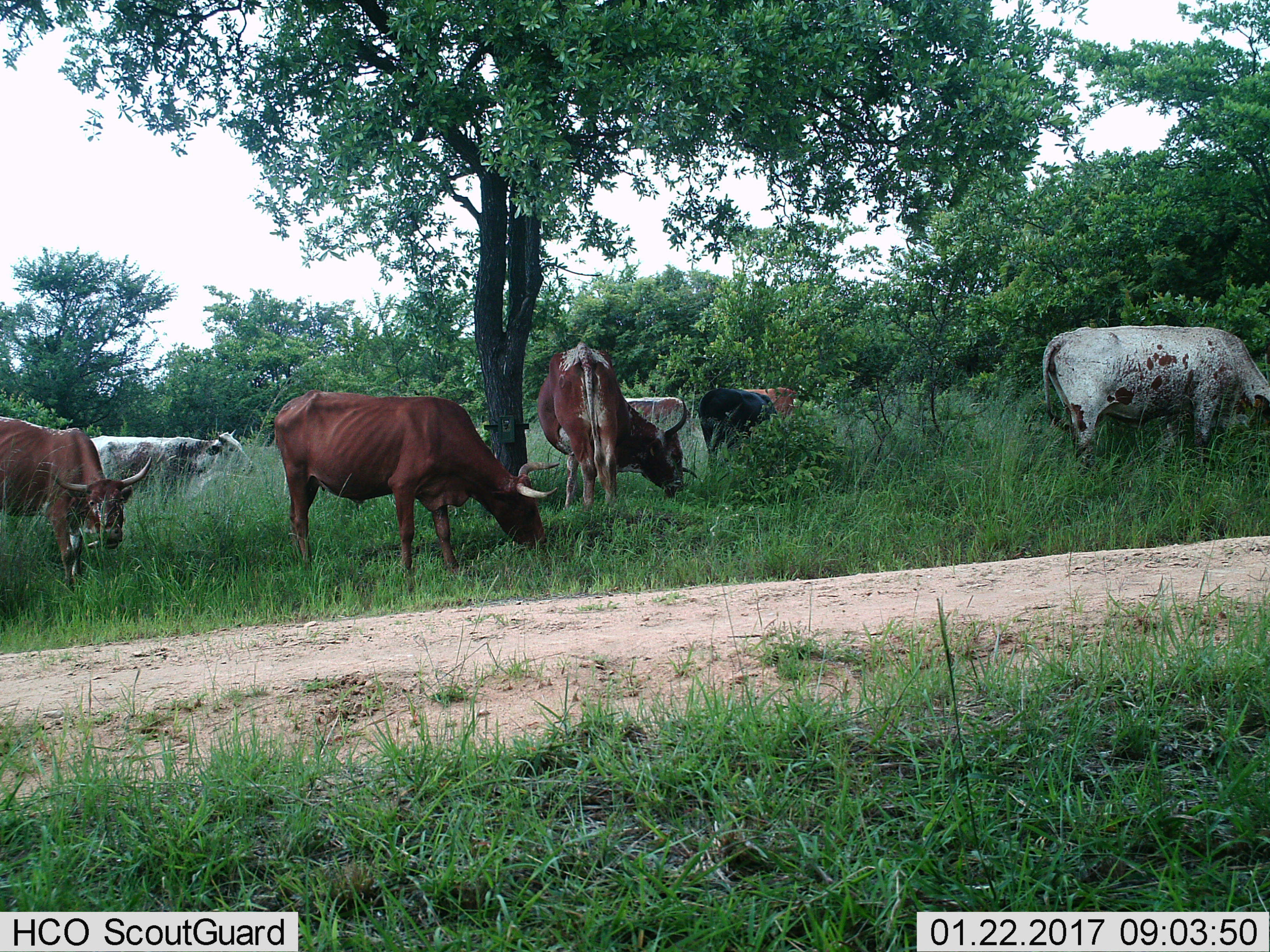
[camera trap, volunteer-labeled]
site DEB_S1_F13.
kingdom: Animalia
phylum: Chordata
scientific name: Vertebrata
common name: domestic animal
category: domesticanimal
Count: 8.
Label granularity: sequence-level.